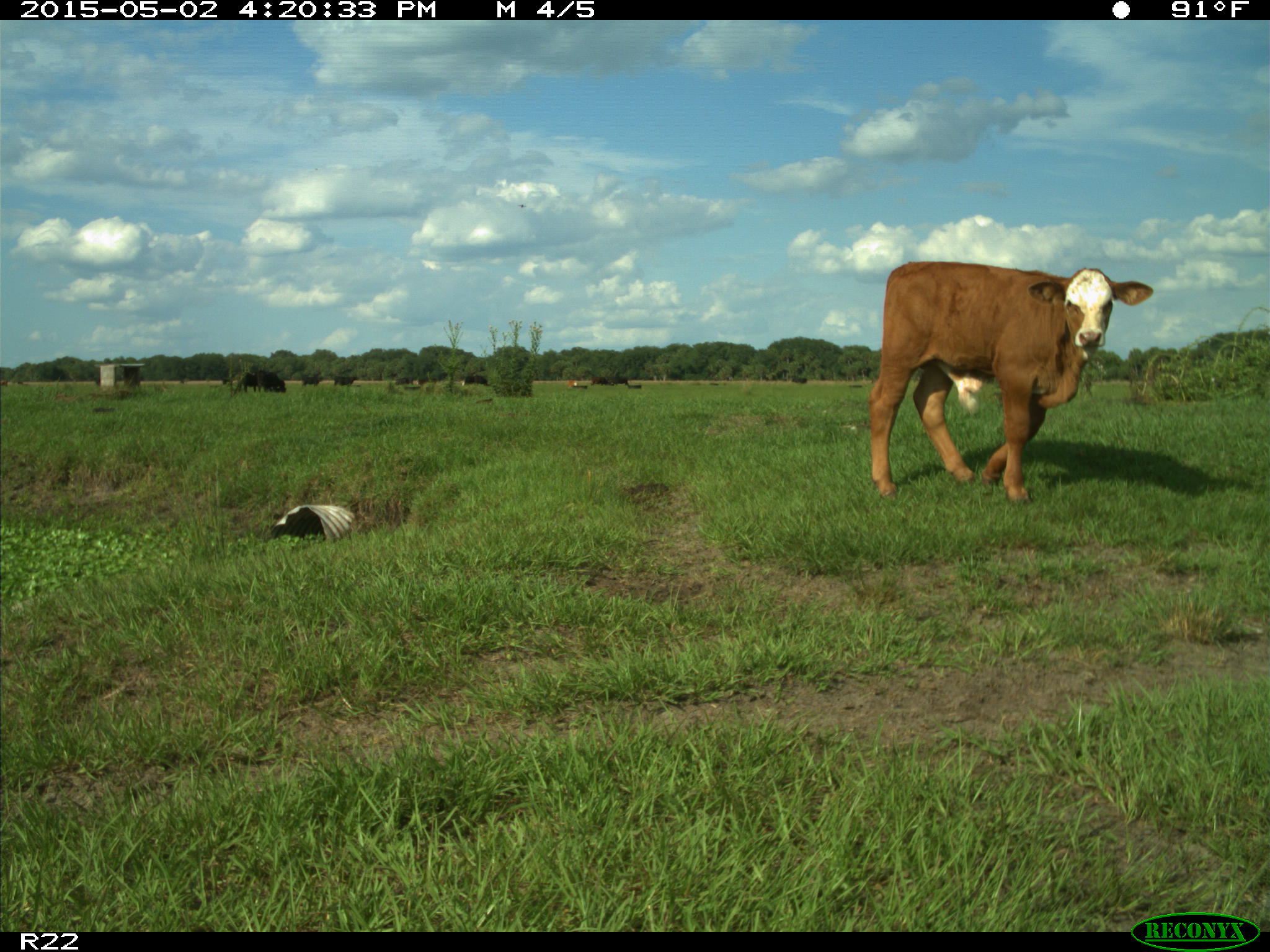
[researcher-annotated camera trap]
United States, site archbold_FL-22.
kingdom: Animalia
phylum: Chordata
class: Mammalia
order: Artiodactyla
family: Bovidae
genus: Bos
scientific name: Bos taurus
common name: domestic cow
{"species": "Bos taurus (domestic cow)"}